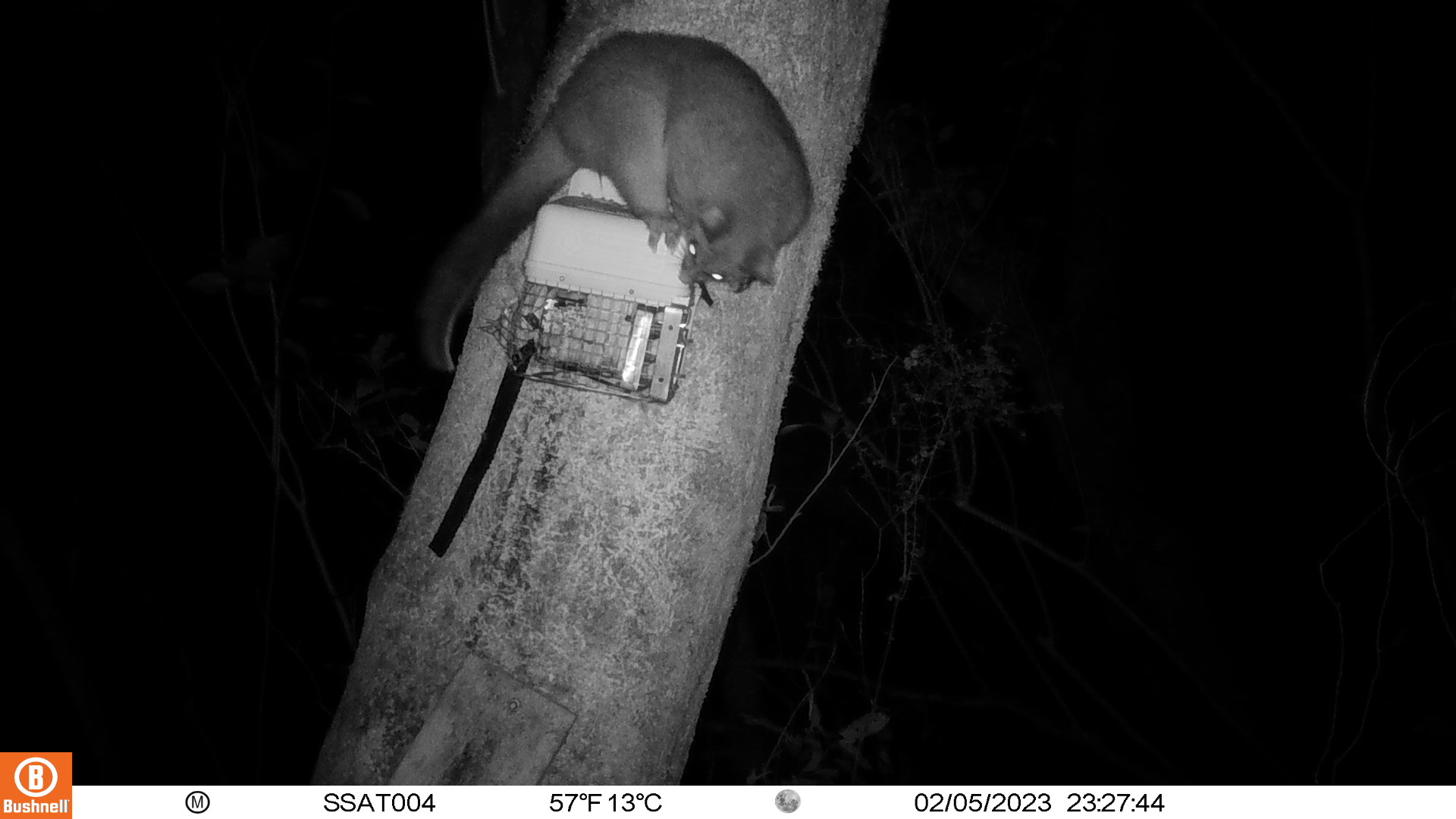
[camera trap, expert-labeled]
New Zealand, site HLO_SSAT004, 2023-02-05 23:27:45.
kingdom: Animalia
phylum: Chordata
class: Mammalia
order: Diprotodontia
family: Phalangeridae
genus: Trichosurus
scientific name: Trichosurus vulpecula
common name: common brushtail possum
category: possum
Possum (common brushtail possum) (Trichosurus vulpecula).